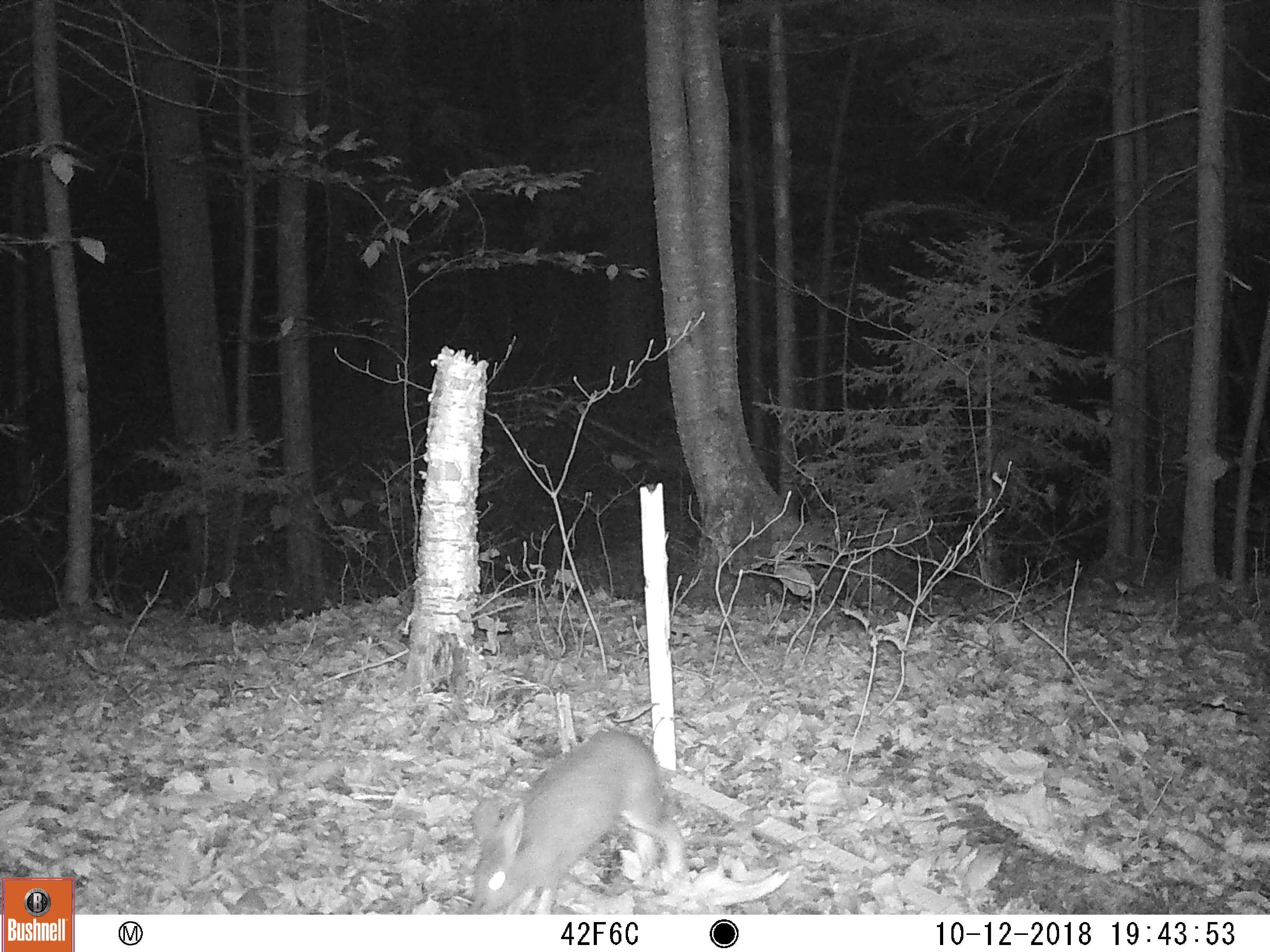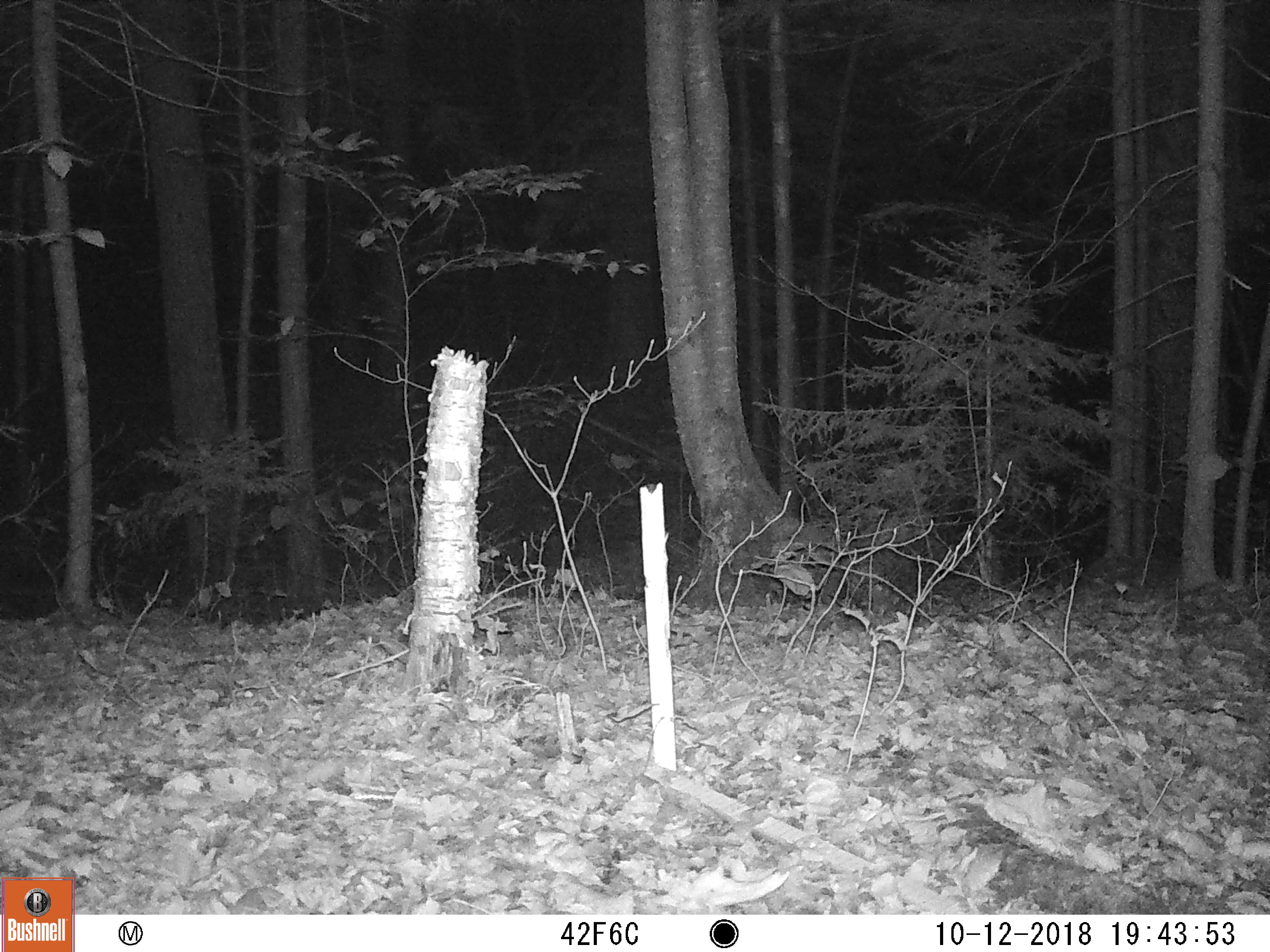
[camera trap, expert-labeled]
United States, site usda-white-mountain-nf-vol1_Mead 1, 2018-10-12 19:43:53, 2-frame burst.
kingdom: Animalia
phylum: Chordata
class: Mammalia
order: Lagomorpha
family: Leporidae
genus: Lepus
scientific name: Lepus americanus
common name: snowshoe hare